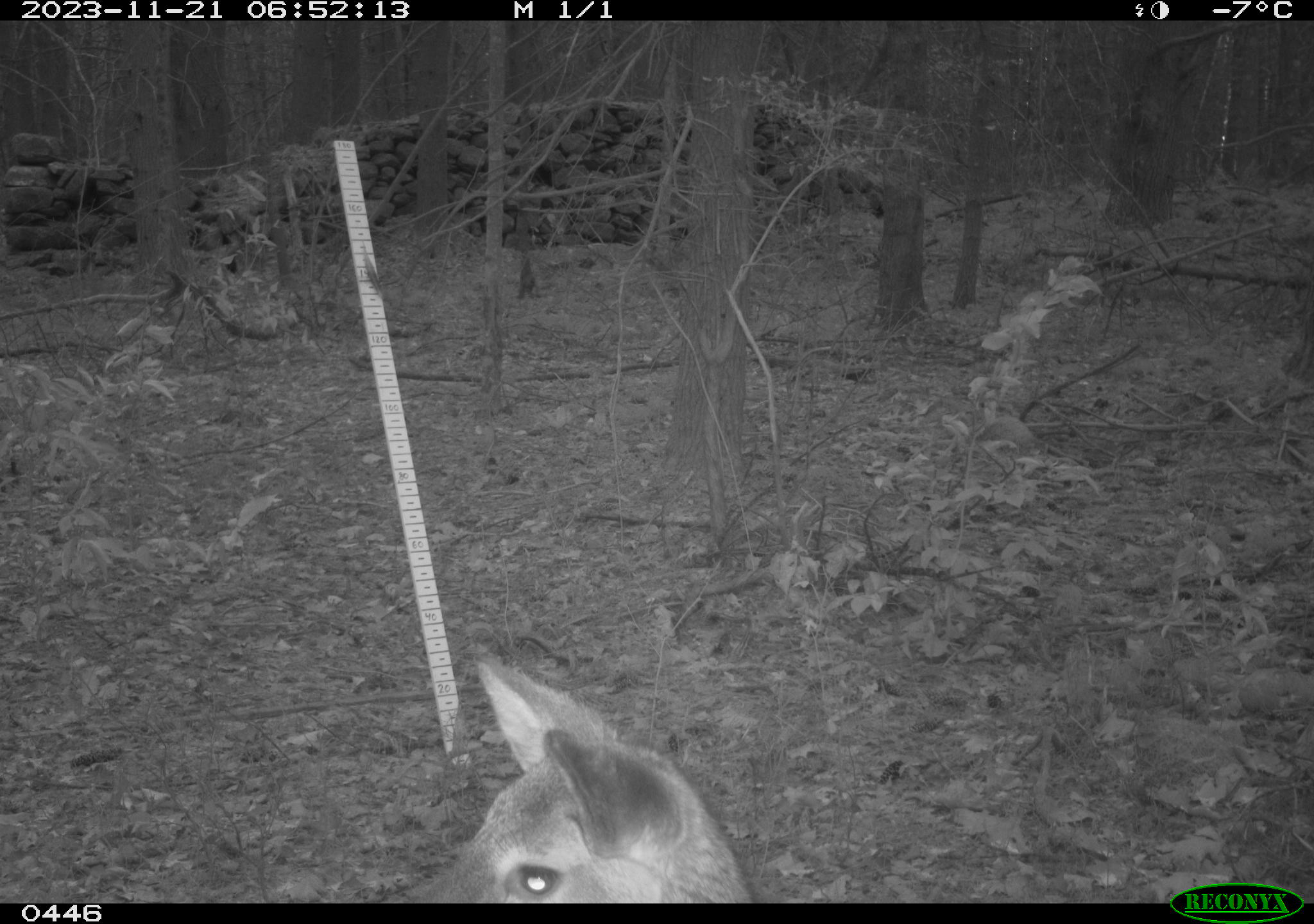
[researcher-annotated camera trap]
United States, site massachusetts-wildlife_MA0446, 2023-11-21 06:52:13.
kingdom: Animalia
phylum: Chordata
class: Mammalia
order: Artiodactyla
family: Cervidae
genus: Odocoileus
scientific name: Odocoileus virginianus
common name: white-tailed deer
White-tailed deer (Odocoileus virginianus).